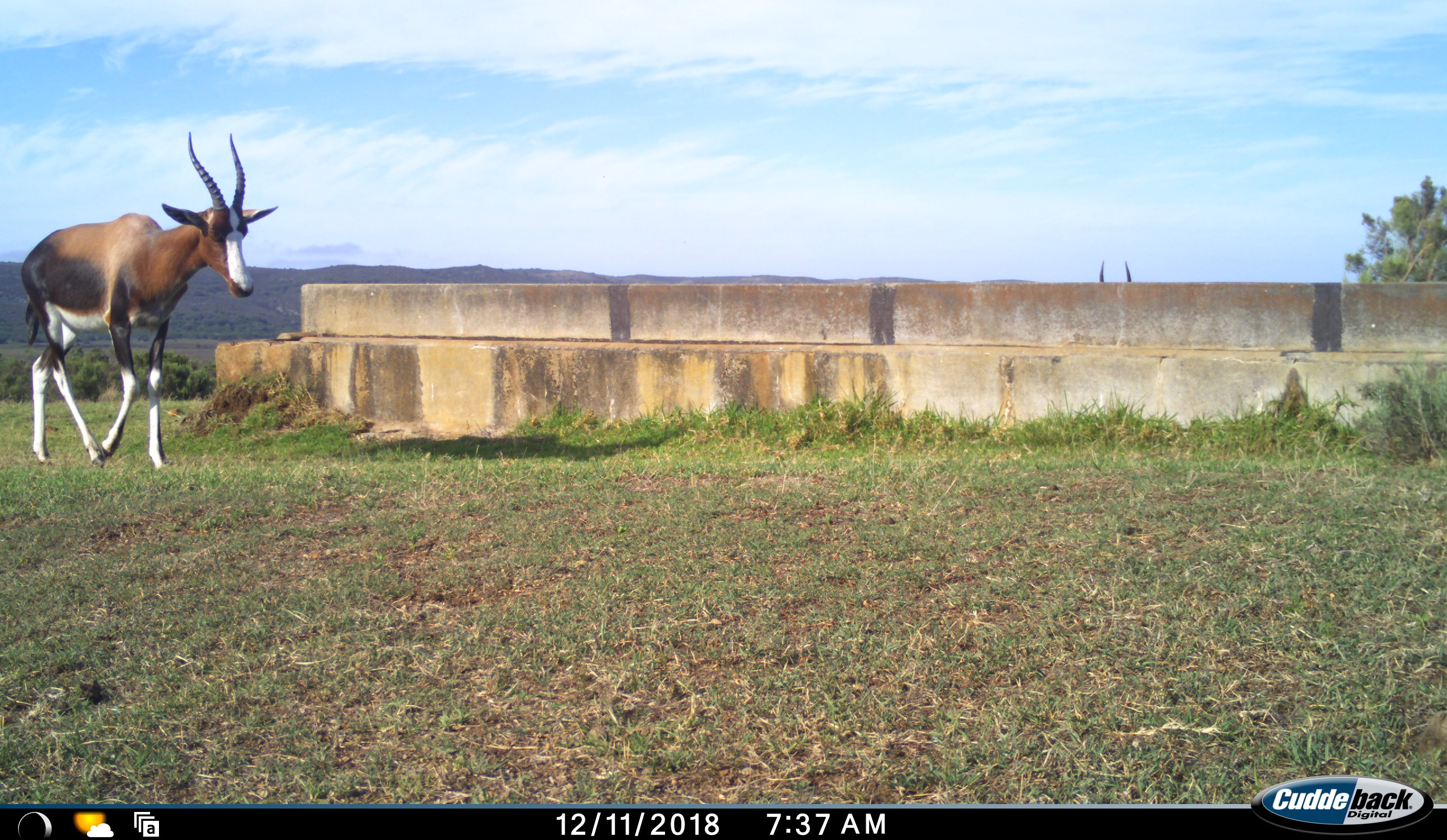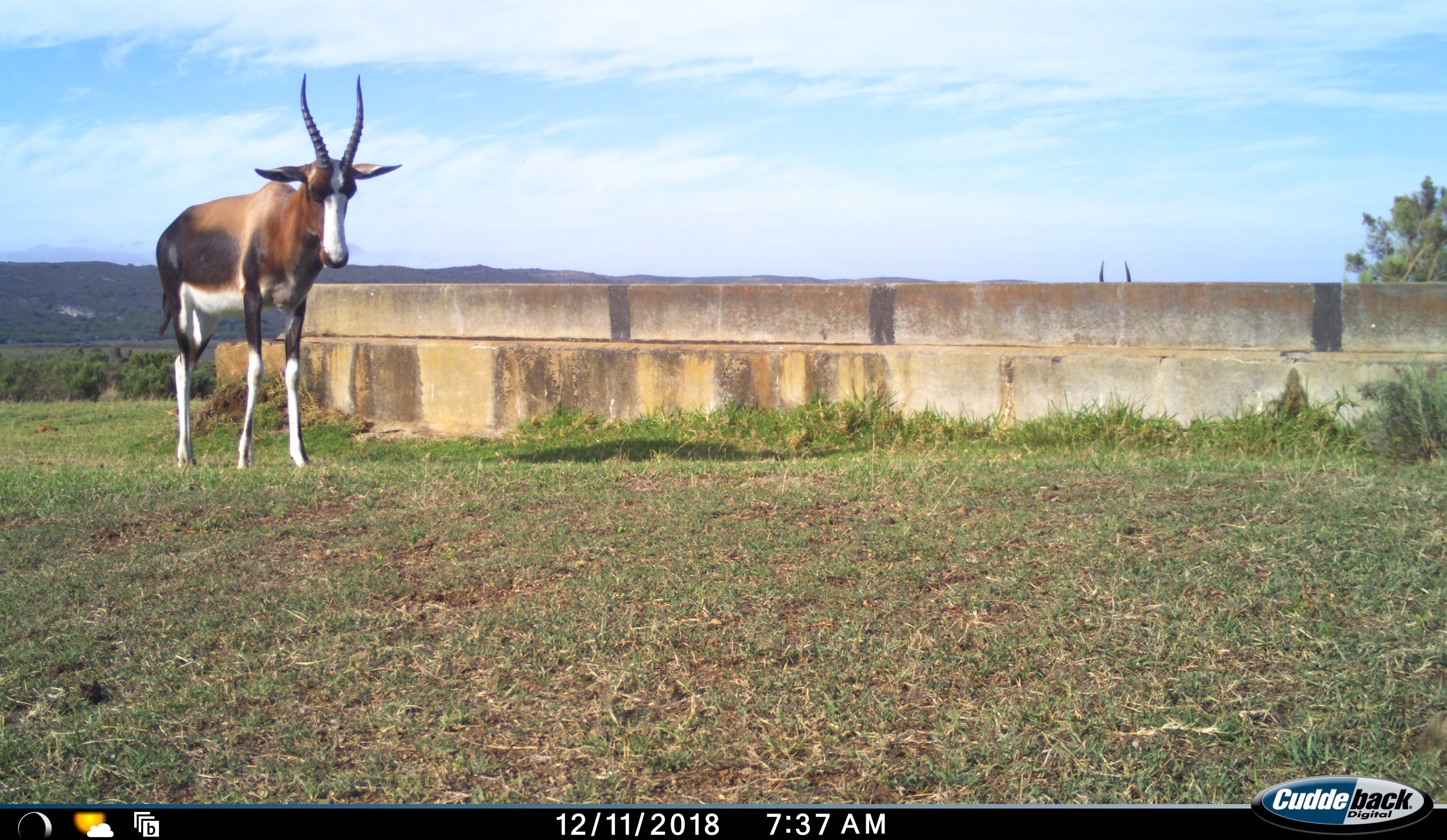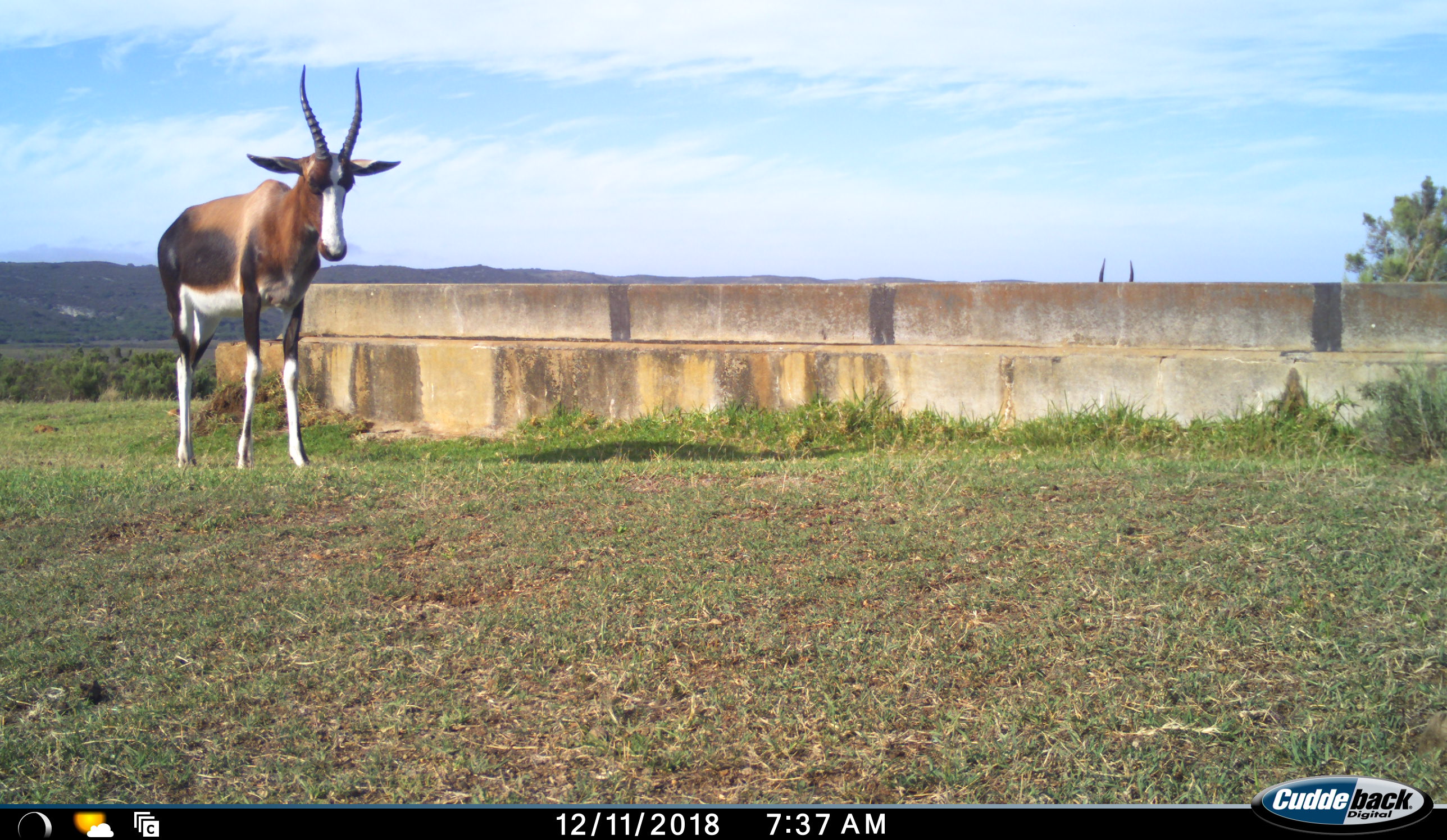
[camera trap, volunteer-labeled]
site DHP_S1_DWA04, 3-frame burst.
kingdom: Animalia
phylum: Chordata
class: Mammalia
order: Artiodactyla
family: Bovidae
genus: Damaliscus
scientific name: Damaliscus pygargus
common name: bontebok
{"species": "bontebok (Damaliscus pygargus)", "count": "2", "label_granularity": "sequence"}